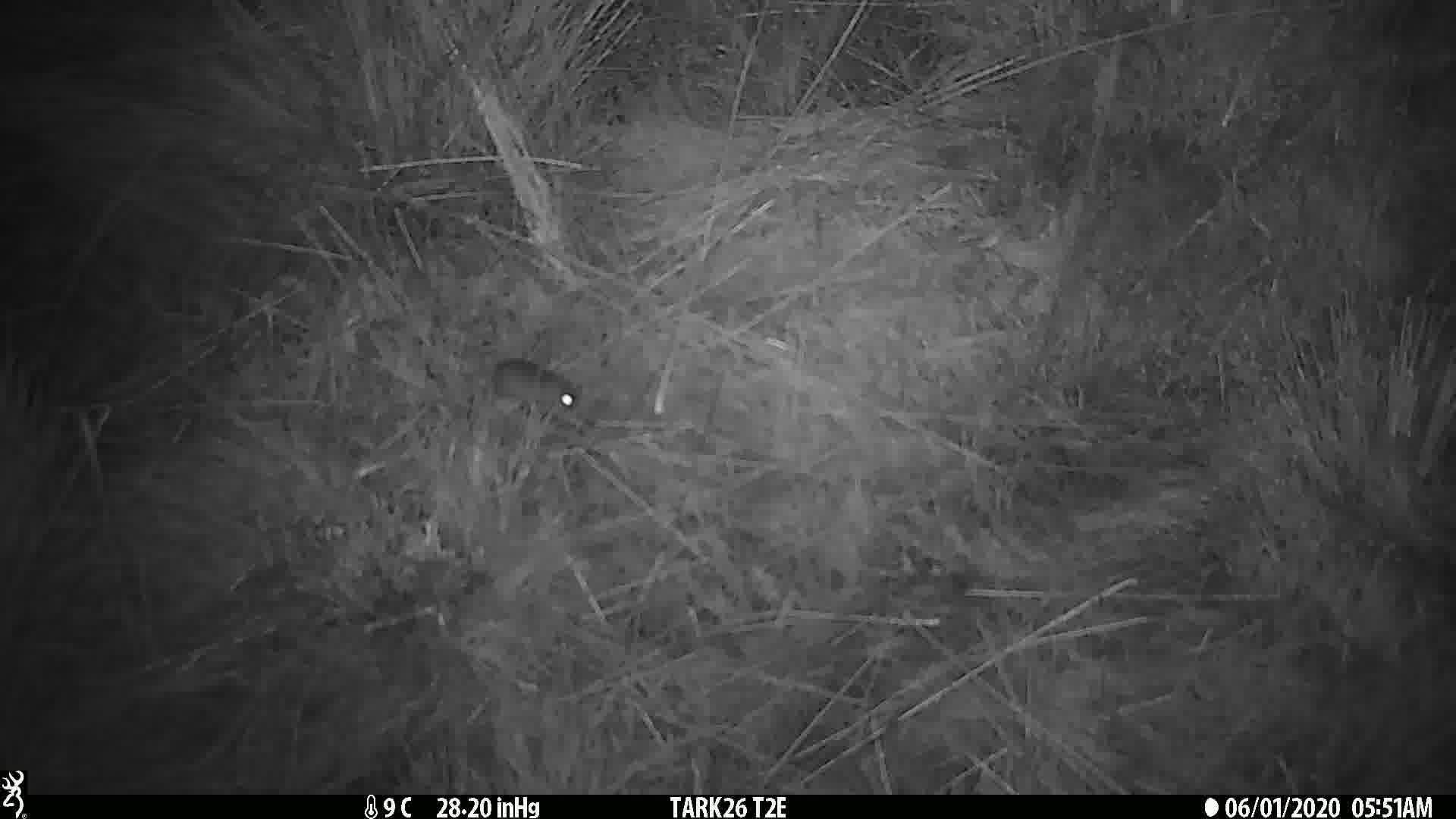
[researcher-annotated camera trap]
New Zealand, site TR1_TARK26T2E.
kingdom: Animalia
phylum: Chordata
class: Mammalia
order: Rodentia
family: Muridae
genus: Mus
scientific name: Mus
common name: mouse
Mouse (Mus).